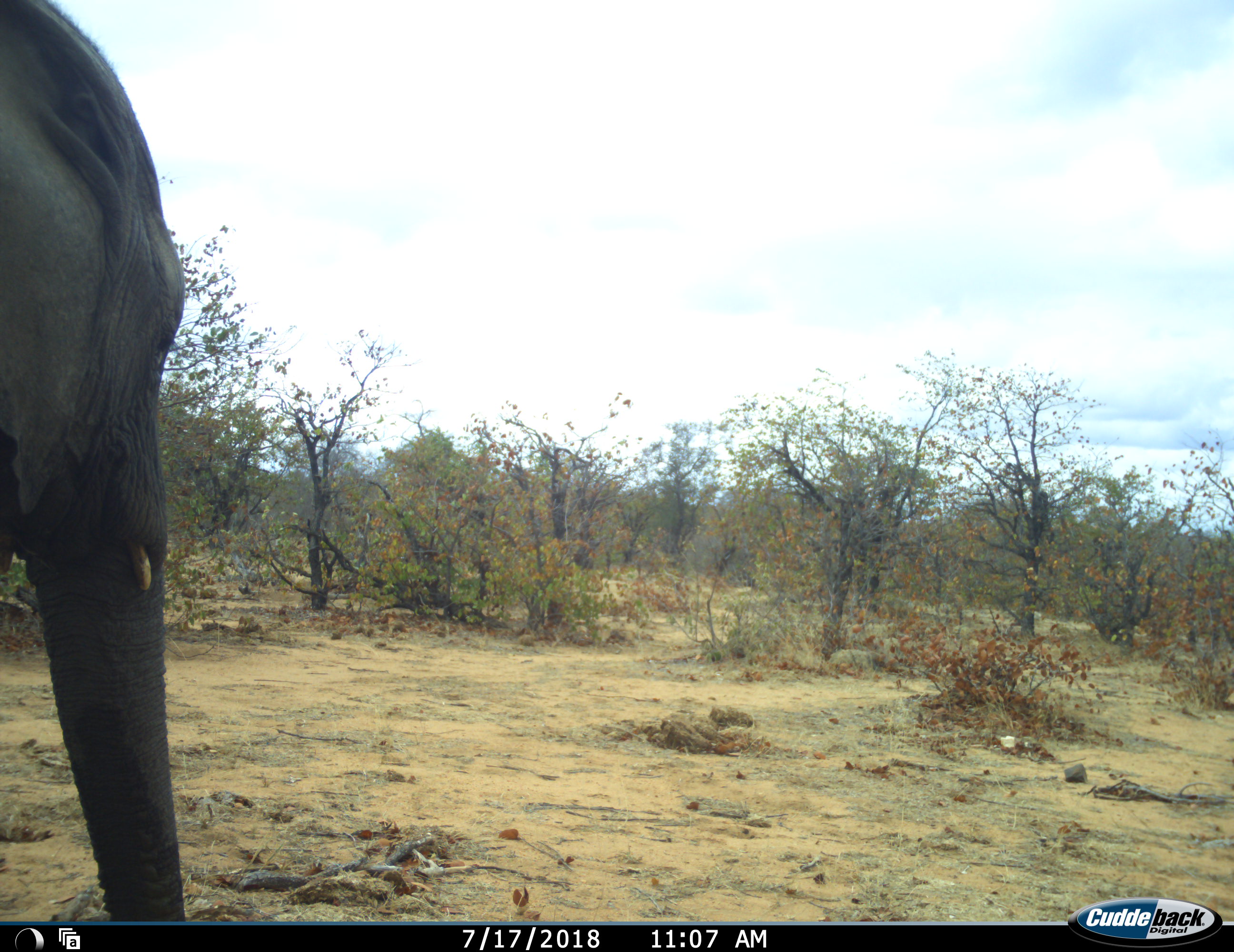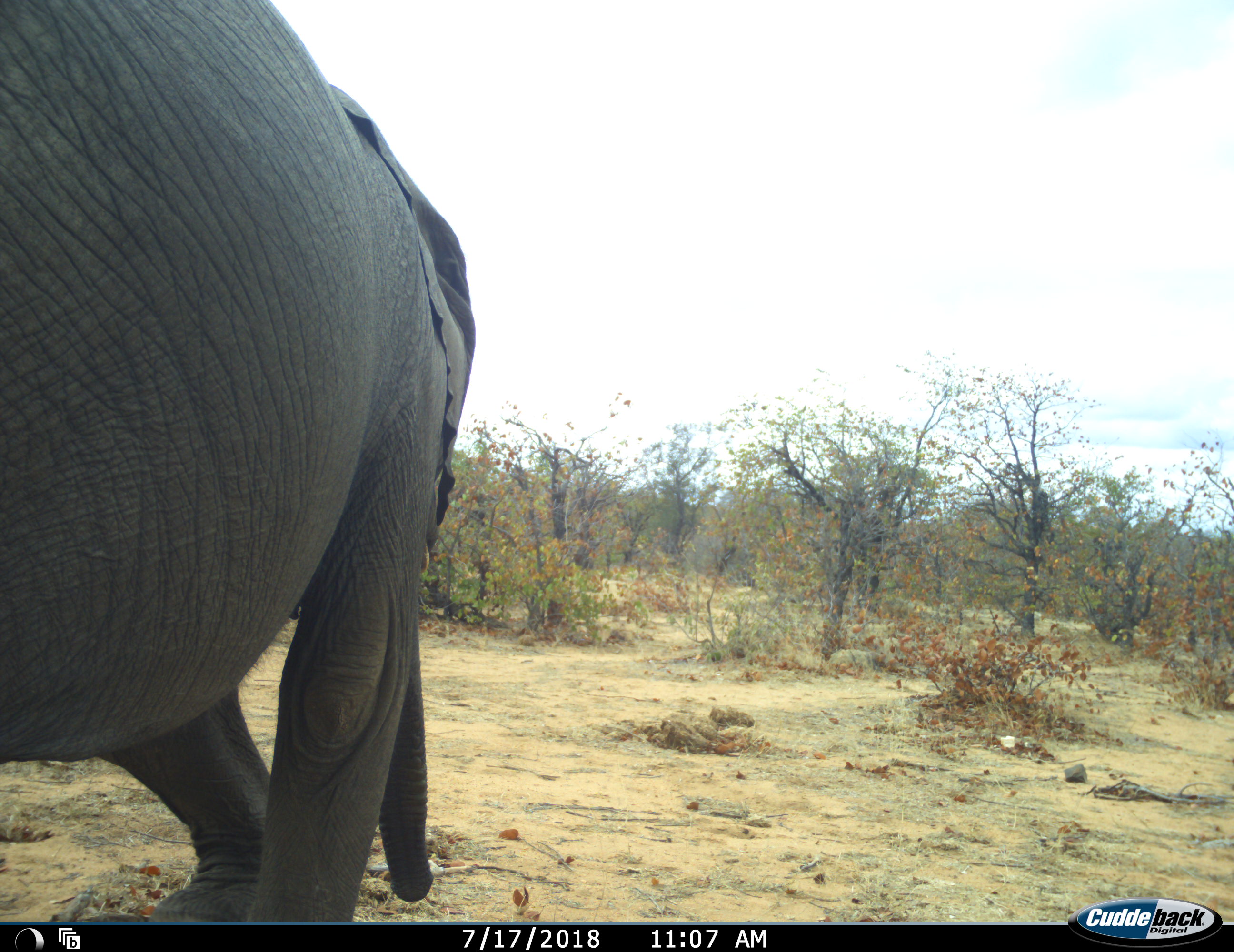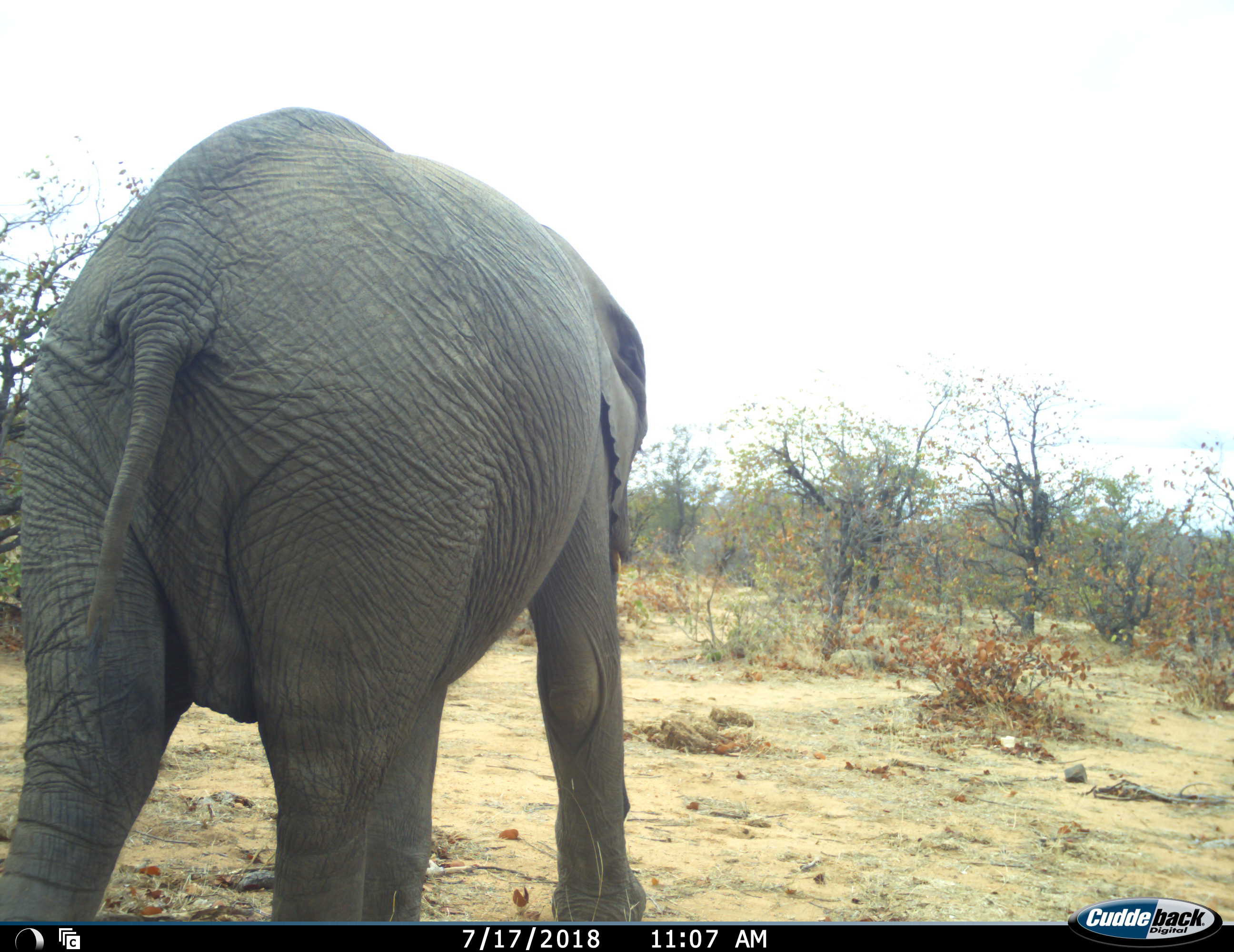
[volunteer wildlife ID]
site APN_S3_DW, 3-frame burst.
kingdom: Animalia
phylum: Chordata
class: Mammalia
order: Proboscidea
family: Elephantidae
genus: Loxodonta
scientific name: Loxodonta africana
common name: african bush elephant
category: elephant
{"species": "elephant (african bush elephant) (Loxodonta africana)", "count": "1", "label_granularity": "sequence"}